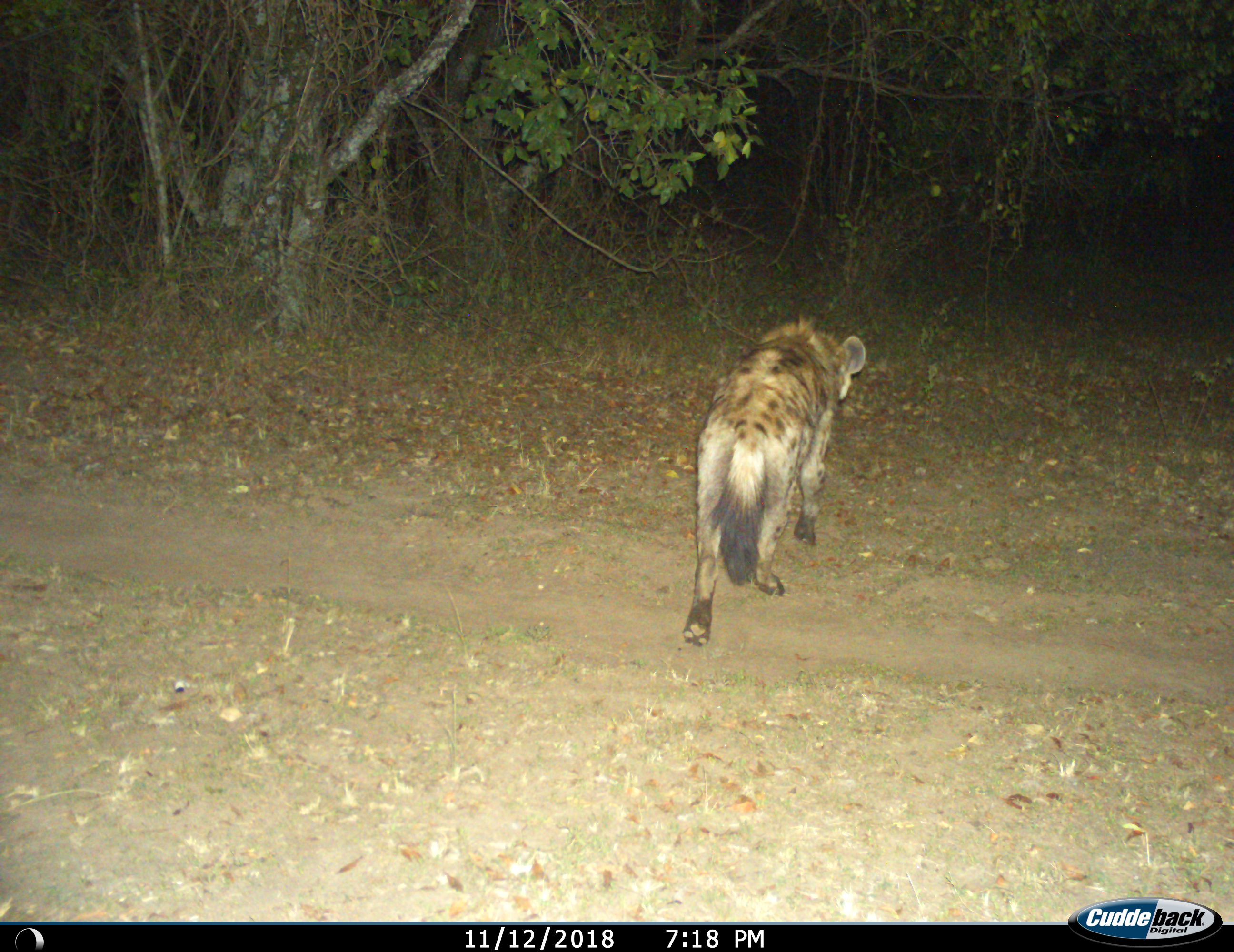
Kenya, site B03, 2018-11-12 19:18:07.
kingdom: Animalia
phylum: Chordata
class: Mammalia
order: Carnivora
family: Hyaenidae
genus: Crocuta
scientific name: Crocuta crocuta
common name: spotted hyena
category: hyenaspotted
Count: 1.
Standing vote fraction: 10%.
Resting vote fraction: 0%.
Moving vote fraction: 100%.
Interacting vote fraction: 0%.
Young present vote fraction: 0%.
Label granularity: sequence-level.